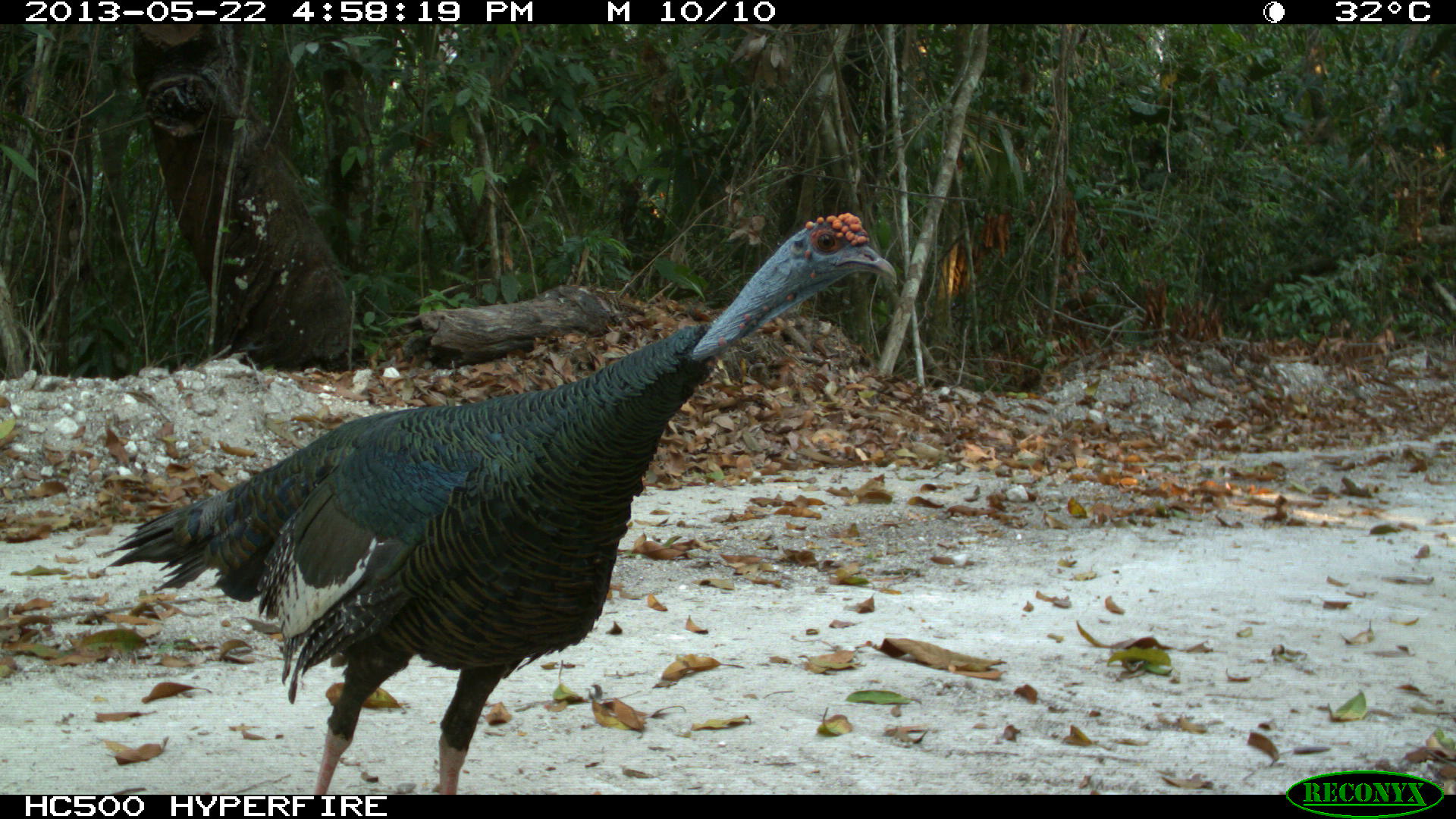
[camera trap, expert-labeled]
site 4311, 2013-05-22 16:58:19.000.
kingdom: Animalia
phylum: Chordata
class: Aves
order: Galliformes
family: Phasianidae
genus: Meleagris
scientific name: Meleagris ocellata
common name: ocellated turkey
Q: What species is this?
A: Meleagris ocellata (ocellated turkey).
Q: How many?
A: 1.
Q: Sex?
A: Male.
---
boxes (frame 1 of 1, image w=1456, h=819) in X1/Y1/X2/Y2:
meleagris ocellata: 94/210/899/784